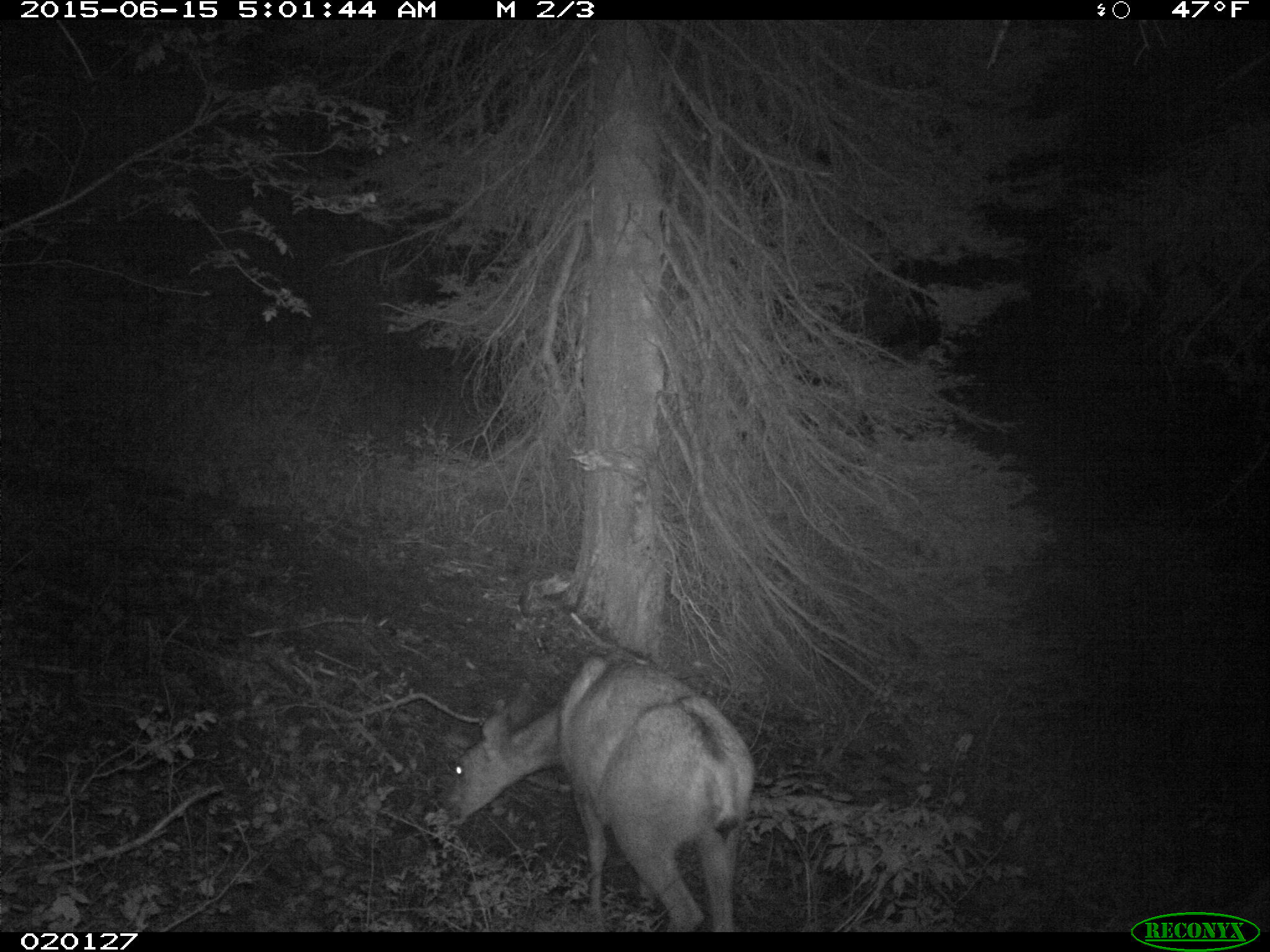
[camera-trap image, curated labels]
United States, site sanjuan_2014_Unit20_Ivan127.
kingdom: Animalia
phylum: Chordata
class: Mammalia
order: Artiodactyla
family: Cervidae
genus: Odocoileus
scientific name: Odocoileus hemionus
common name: mule deer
Odocoileus hemionus (mule deer).